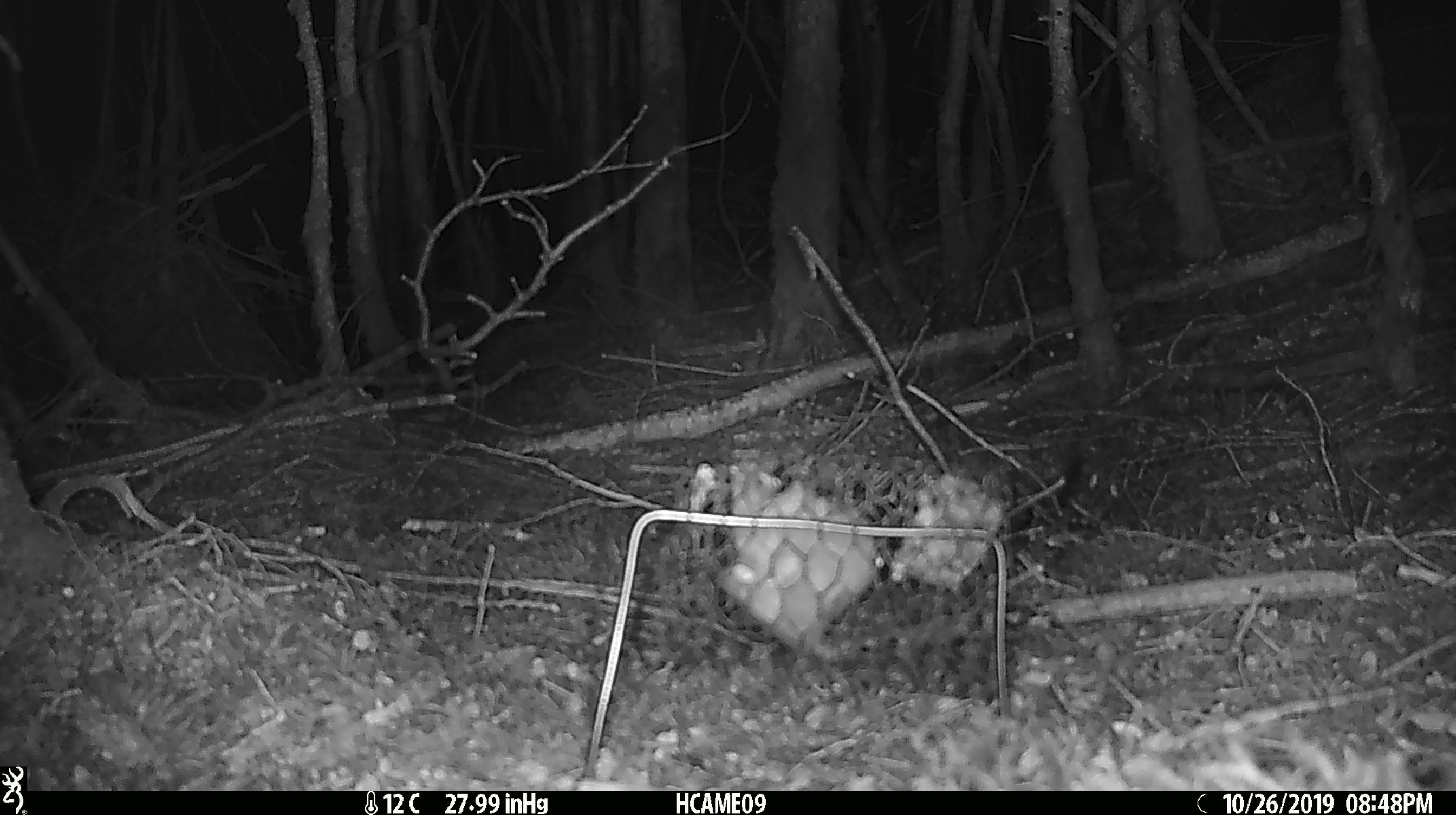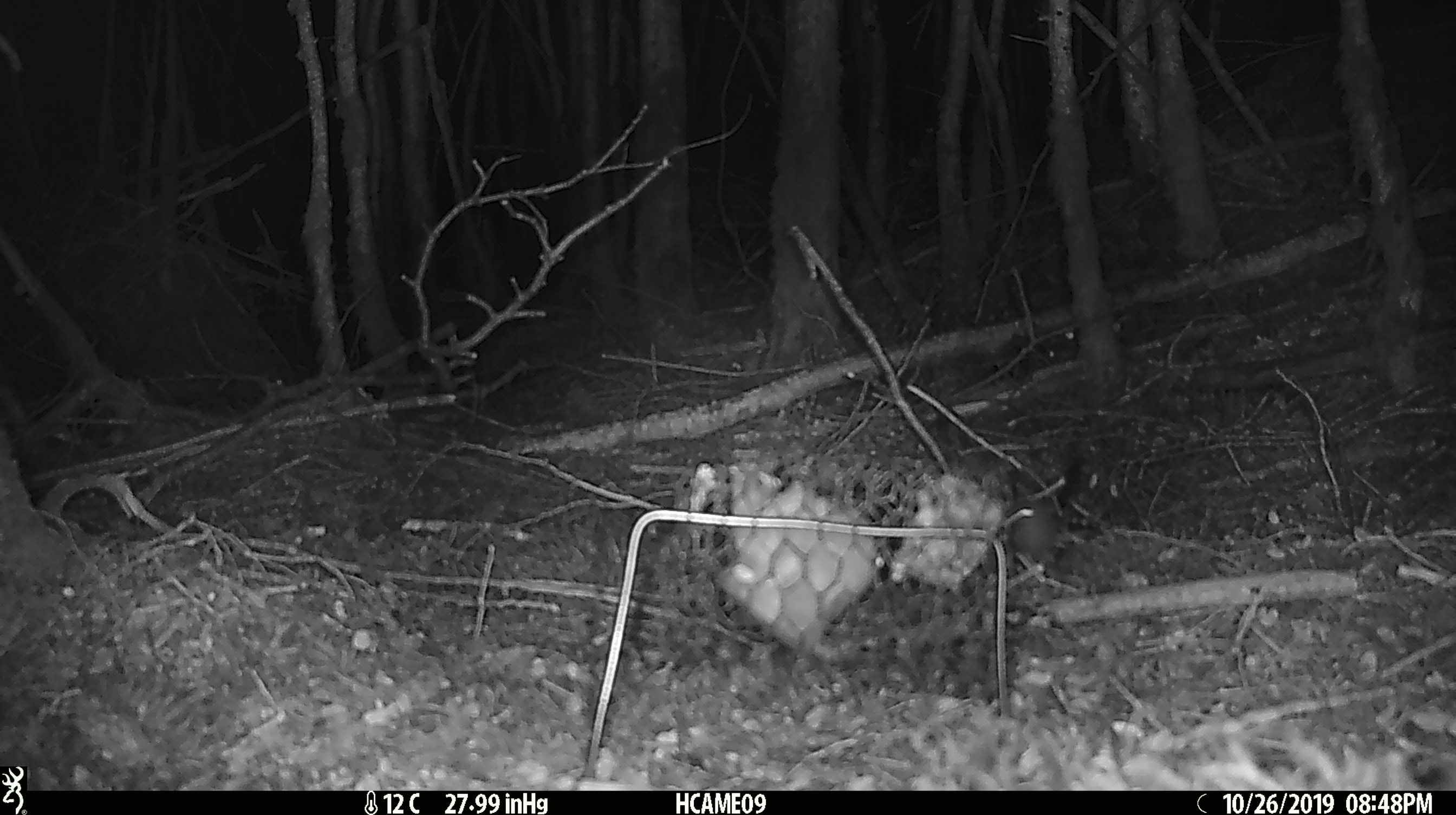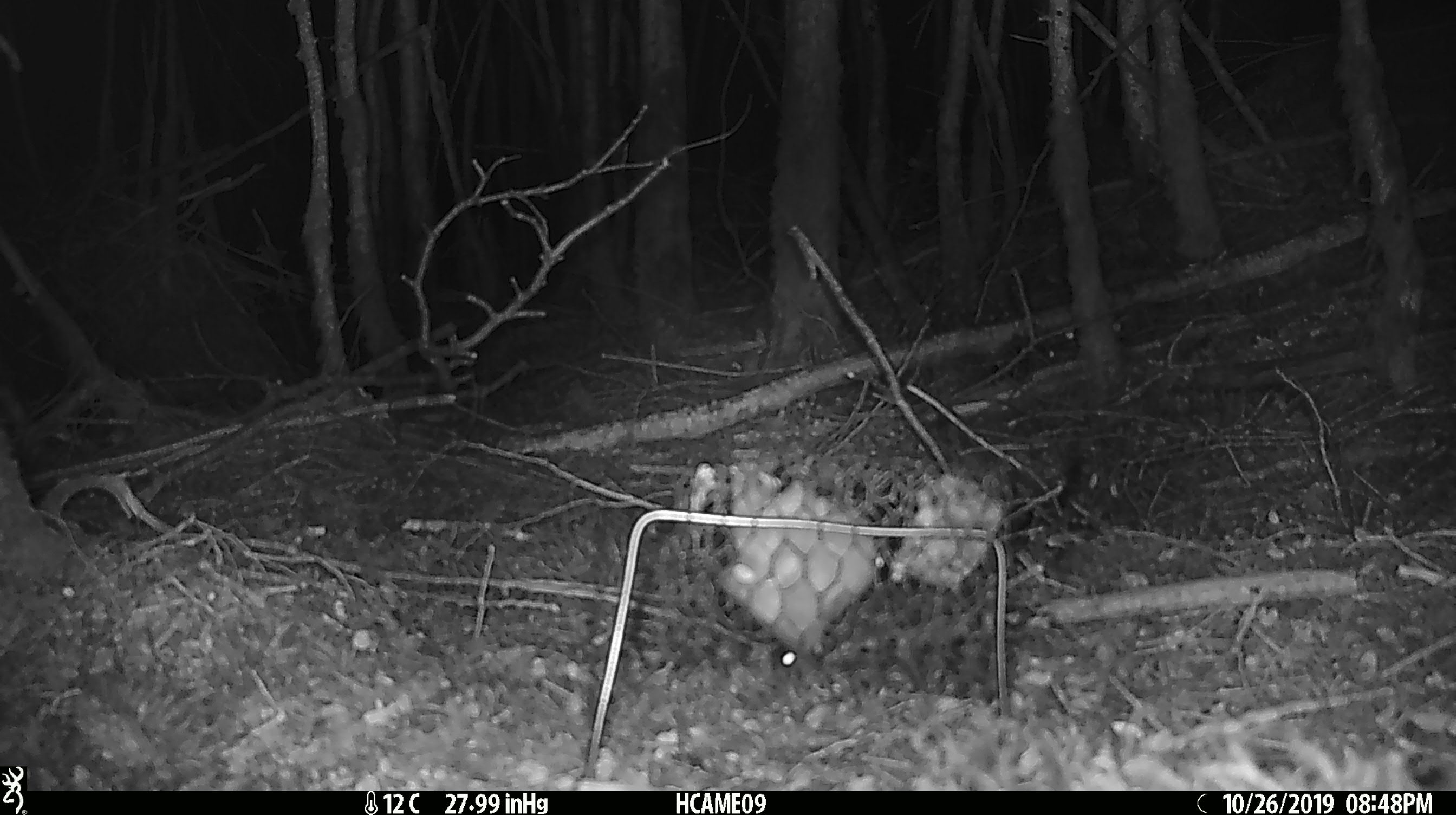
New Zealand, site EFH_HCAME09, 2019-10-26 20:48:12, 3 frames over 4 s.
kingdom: Animalia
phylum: Chordata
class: Mammalia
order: Rodentia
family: Muridae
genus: Mus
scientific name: Mus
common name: mouse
Mouse (Mus).